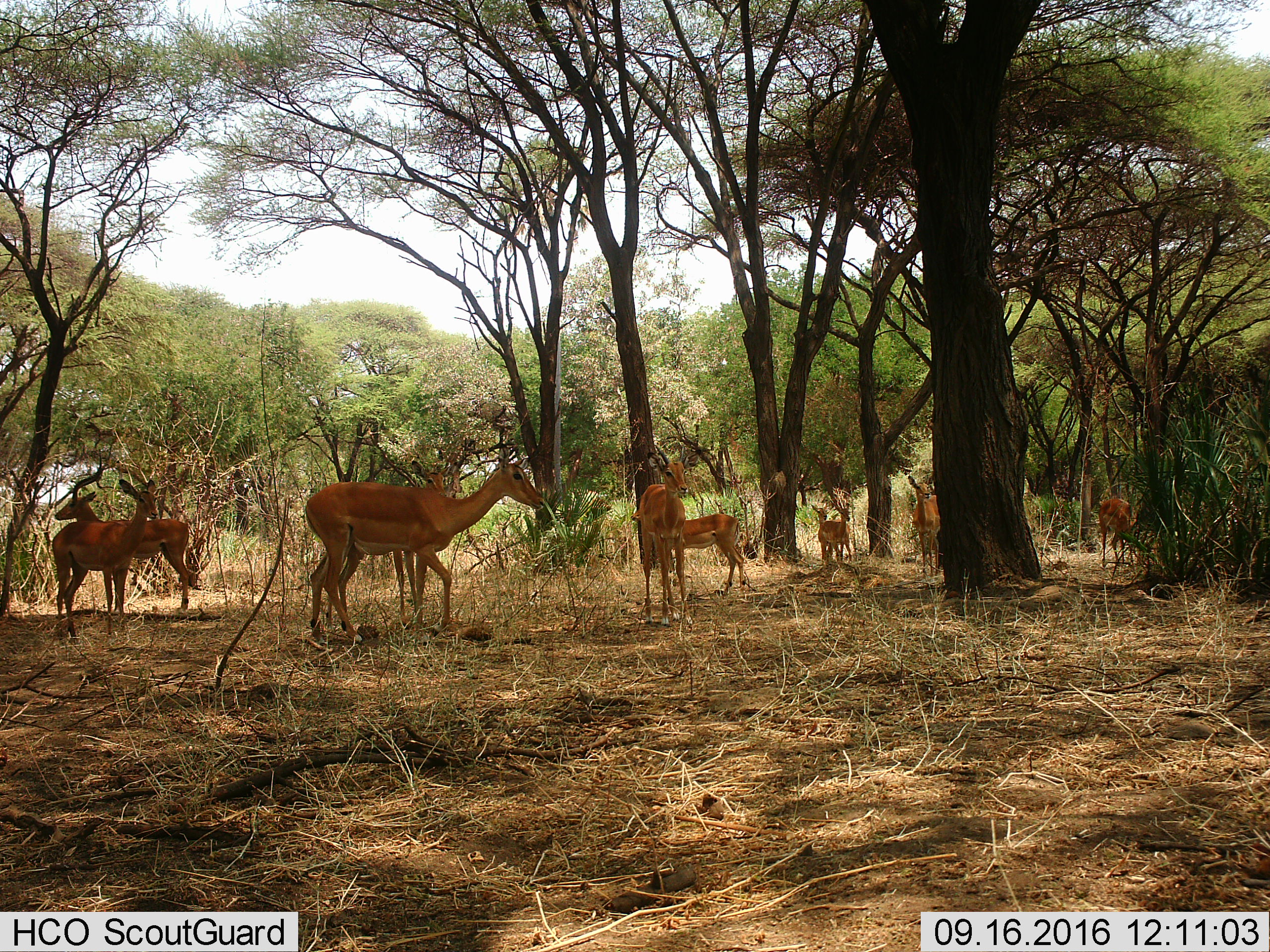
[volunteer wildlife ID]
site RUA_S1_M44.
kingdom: Animalia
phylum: Chordata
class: Mammalia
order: Artiodactyla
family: Bovidae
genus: Aepyceros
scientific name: Aepyceros melampus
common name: impala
Impala (Aepyceros melampus), count 10. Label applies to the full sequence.